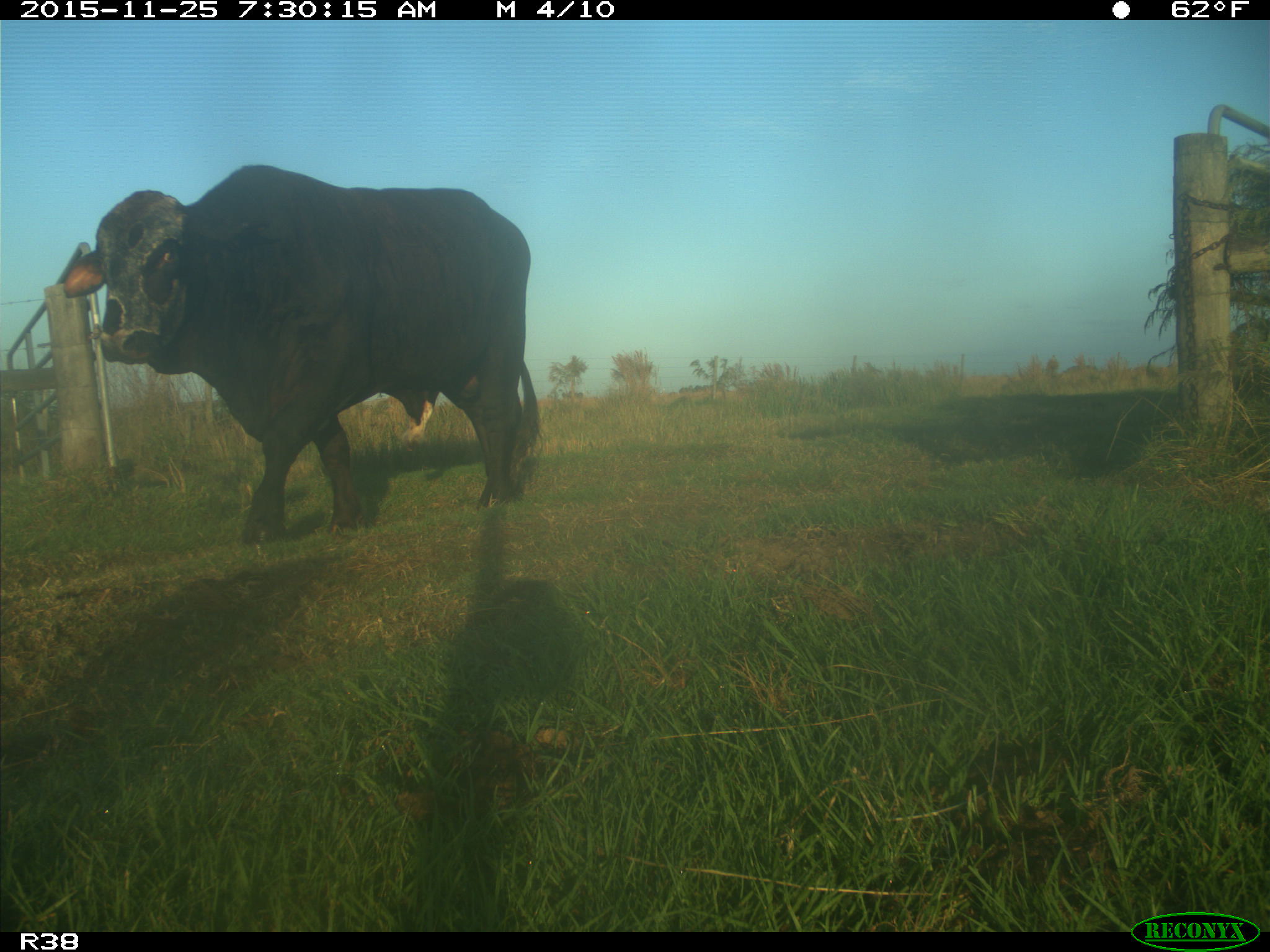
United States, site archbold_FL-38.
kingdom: Animalia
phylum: Chordata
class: Mammalia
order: Artiodactyla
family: Bovidae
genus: Bos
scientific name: Bos taurus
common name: domestic cow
Bos taurus (domestic cow).